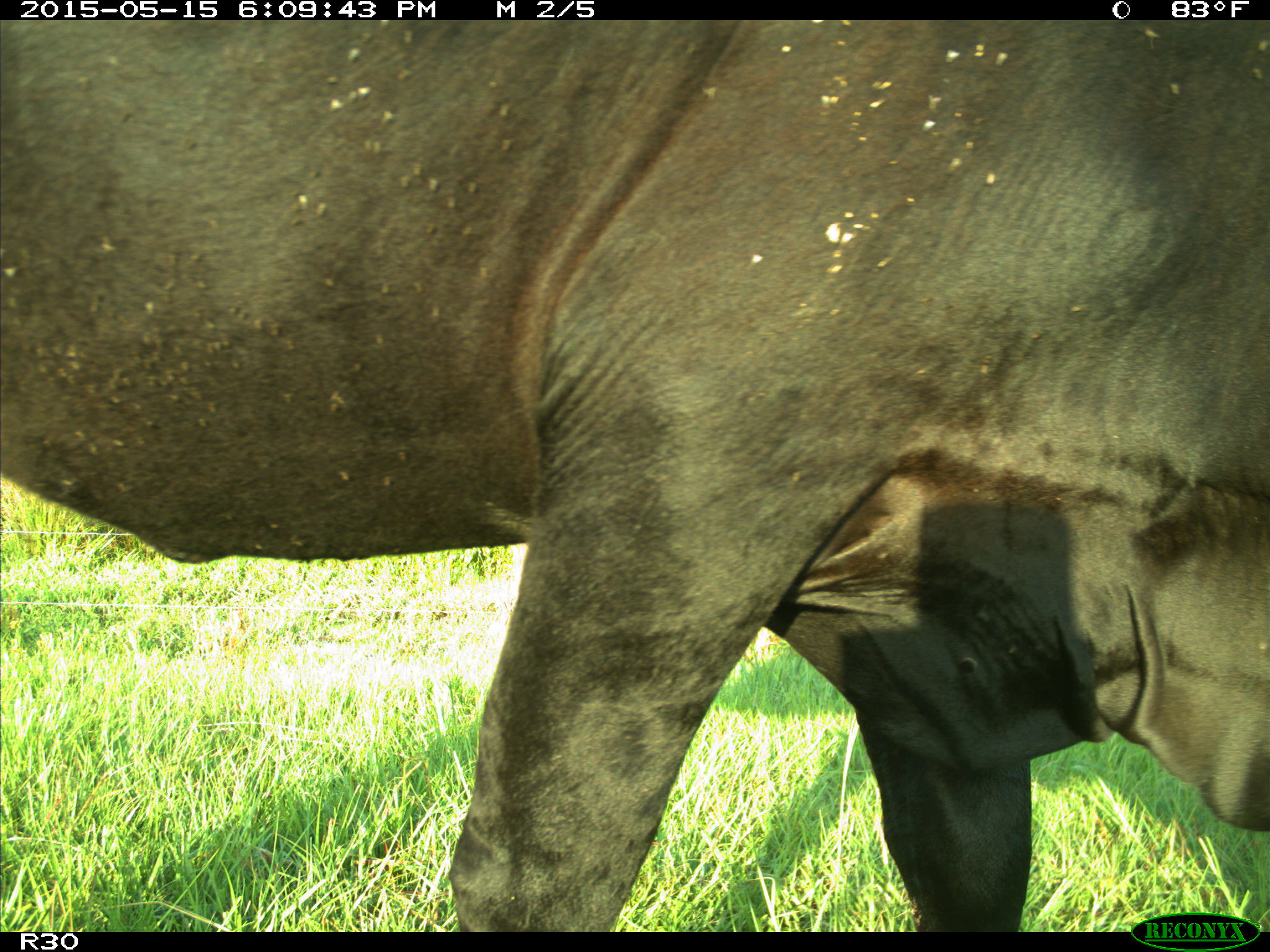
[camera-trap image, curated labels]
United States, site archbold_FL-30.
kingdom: Animalia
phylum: Chordata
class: Mammalia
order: Artiodactyla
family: Bovidae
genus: Bos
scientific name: Bos taurus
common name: domestic cow